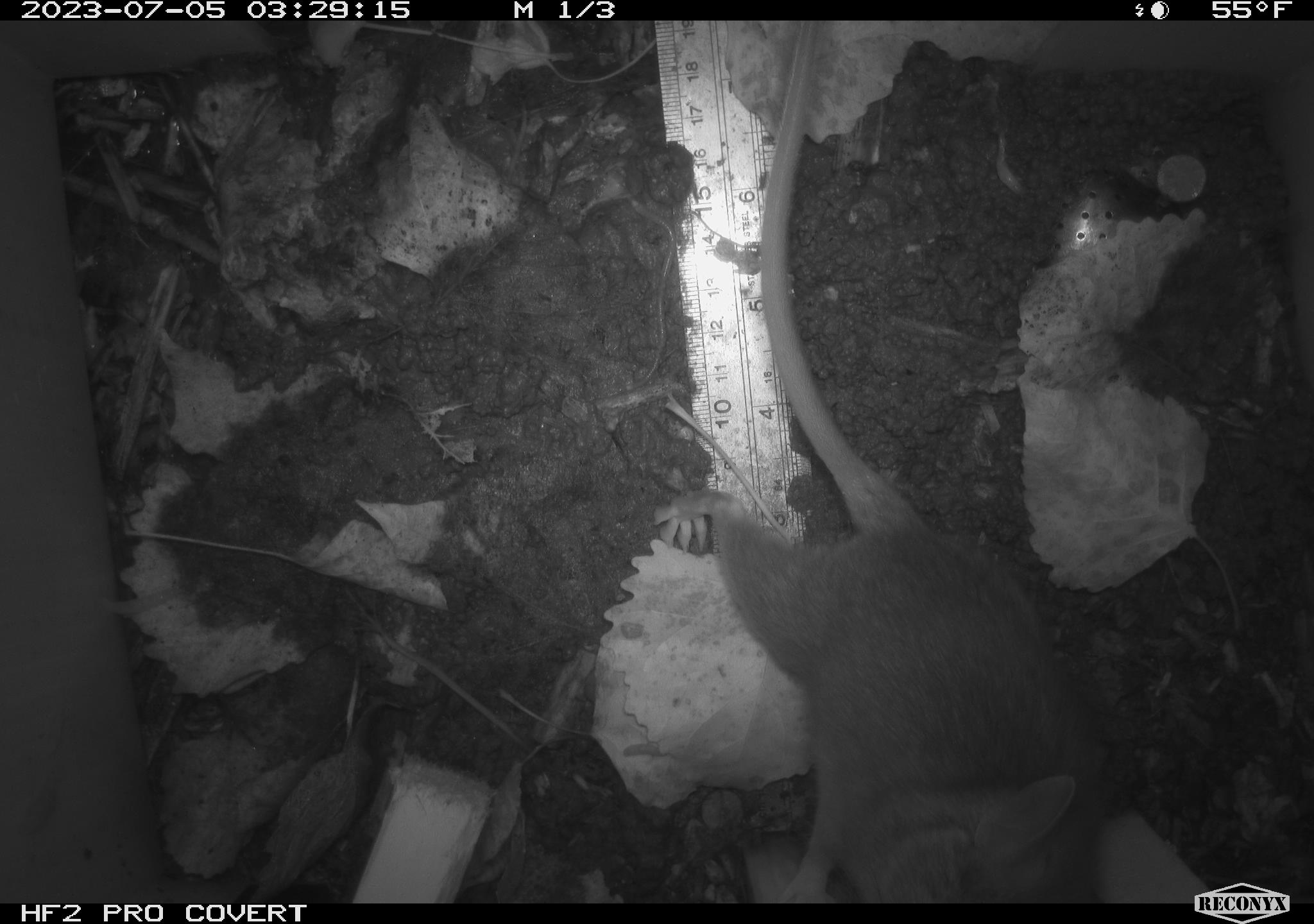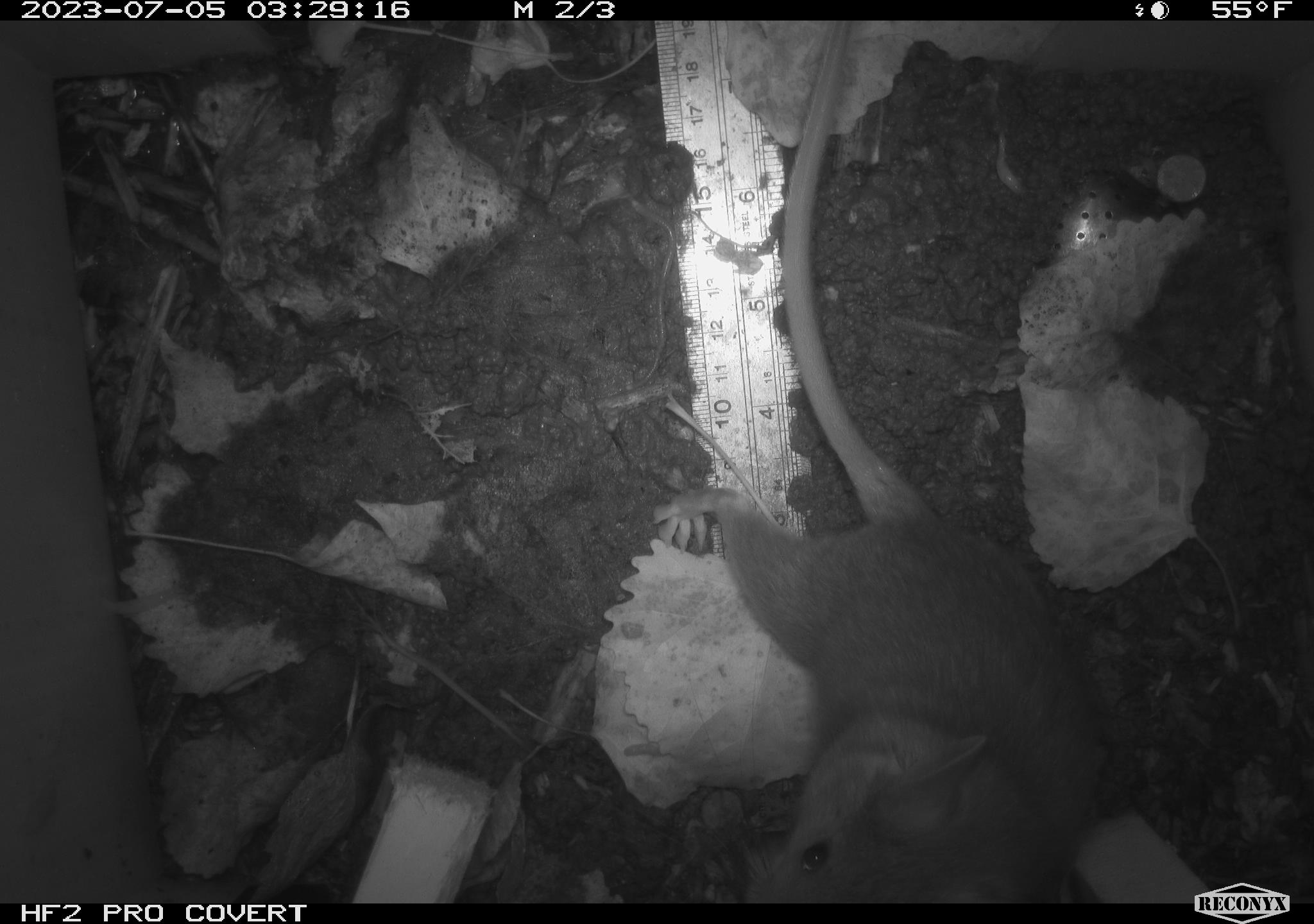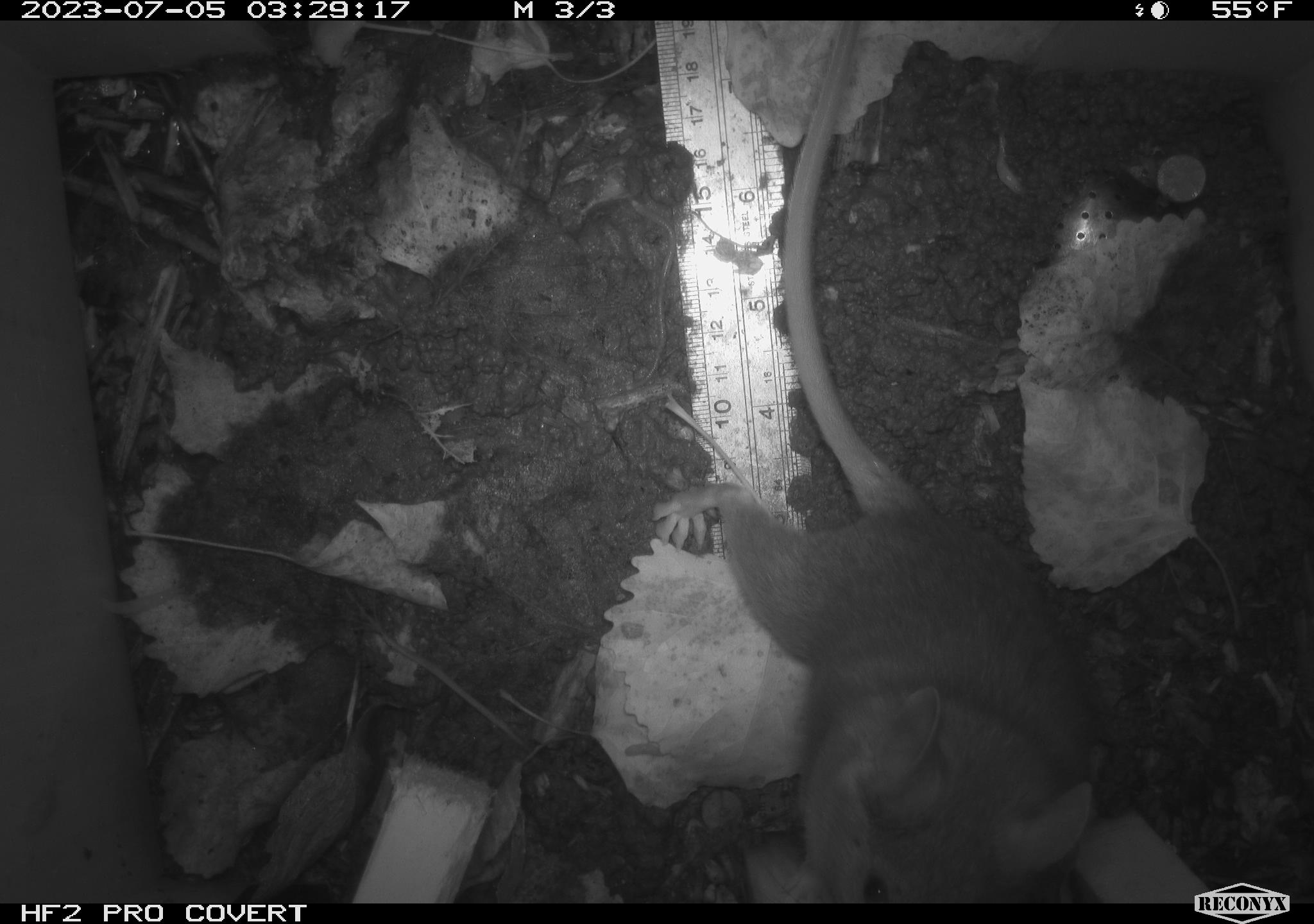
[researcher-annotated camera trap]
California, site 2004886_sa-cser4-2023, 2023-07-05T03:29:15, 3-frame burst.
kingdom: Animalia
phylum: Chordata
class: Mammalia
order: Rodentia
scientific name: Rodentia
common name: woodrat or rat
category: woodrat or rat species